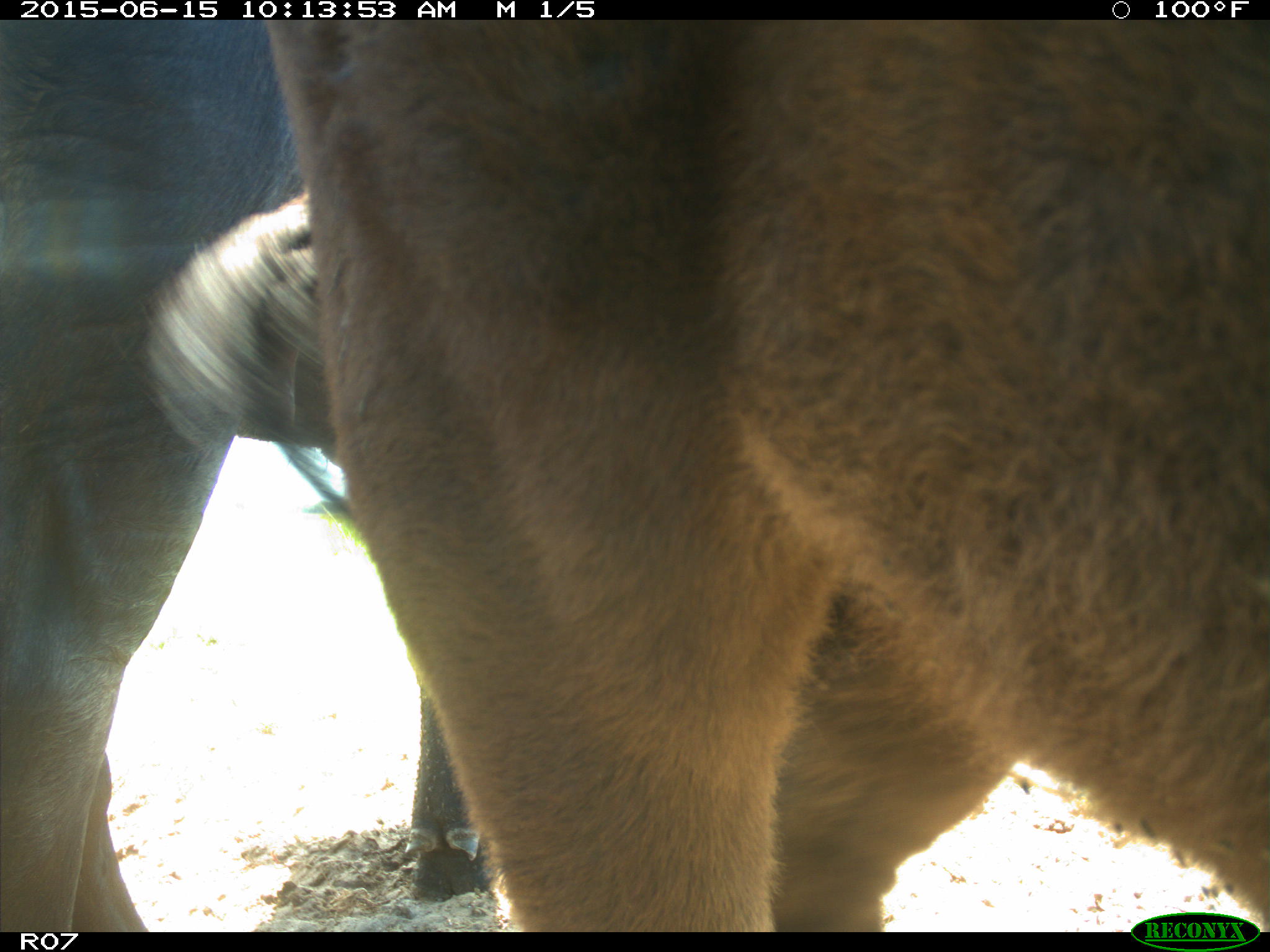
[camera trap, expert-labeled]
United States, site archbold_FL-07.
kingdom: Animalia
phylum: Chordata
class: Mammalia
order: Artiodactyla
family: Bovidae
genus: Bos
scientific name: Bos taurus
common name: domestic cow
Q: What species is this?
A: Bos taurus (domestic cow).